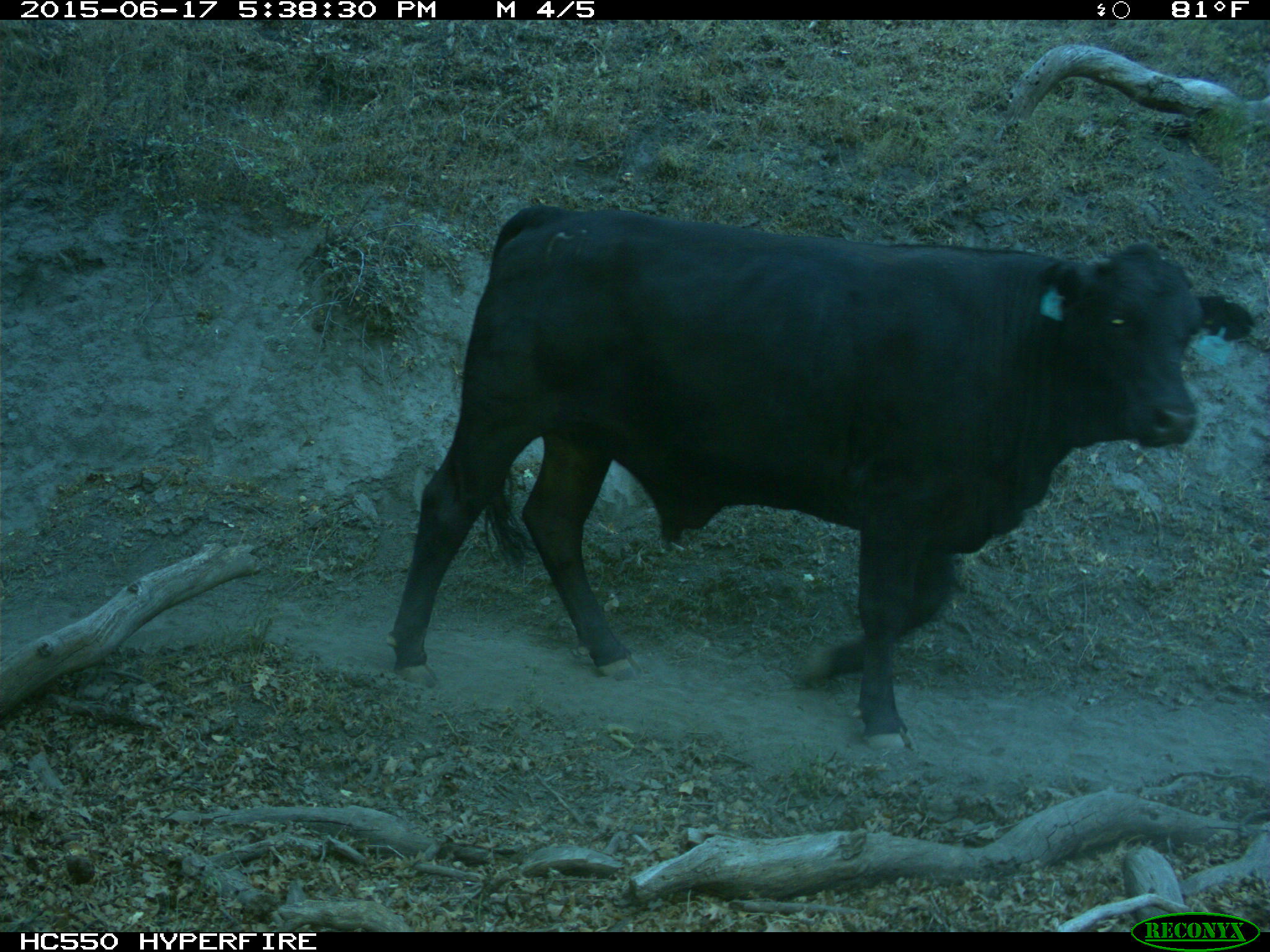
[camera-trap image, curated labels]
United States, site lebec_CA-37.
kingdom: Animalia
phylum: Chordata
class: Mammalia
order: Artiodactyla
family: Bovidae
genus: Bos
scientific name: Bos taurus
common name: domestic cow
Bos taurus (domestic cow).